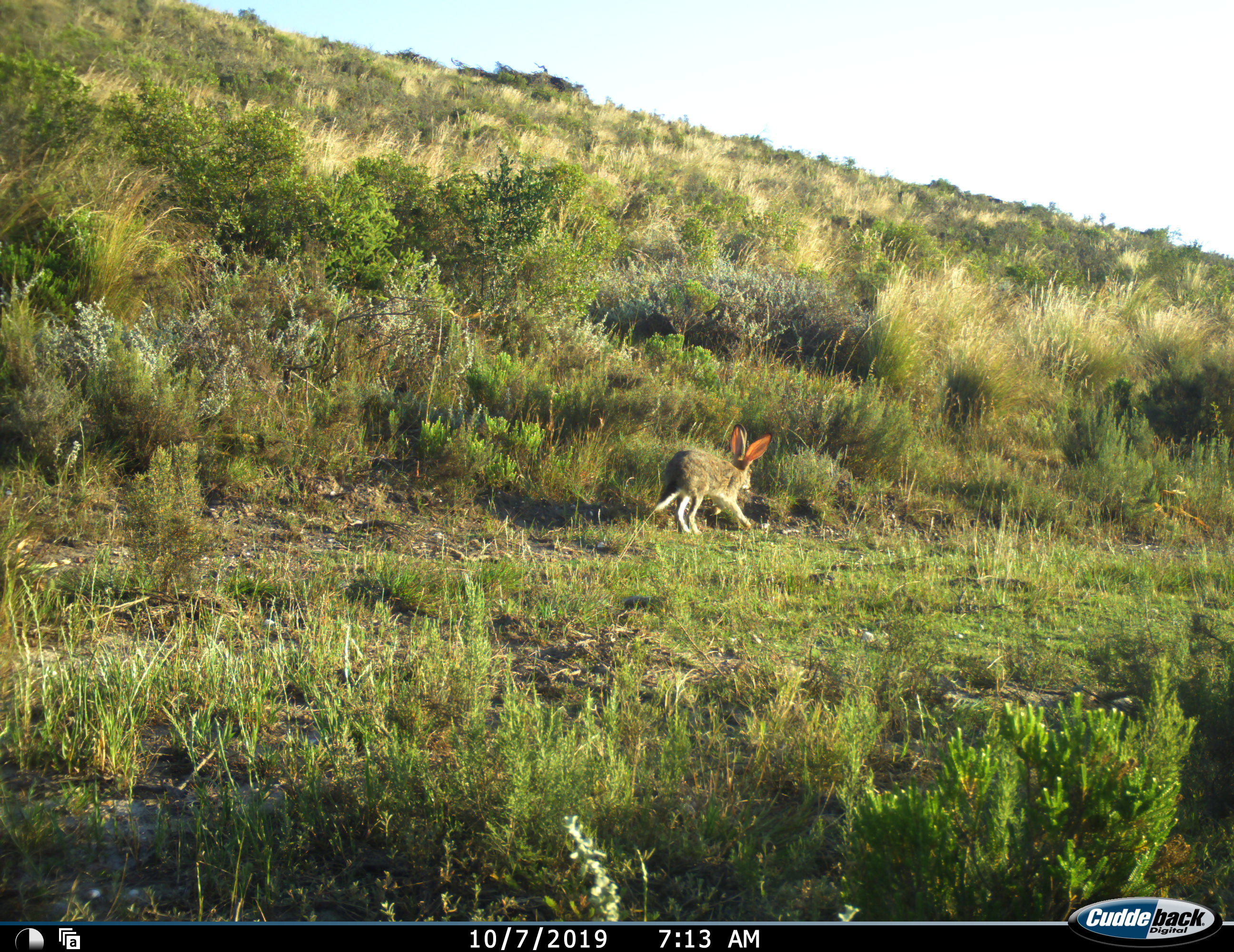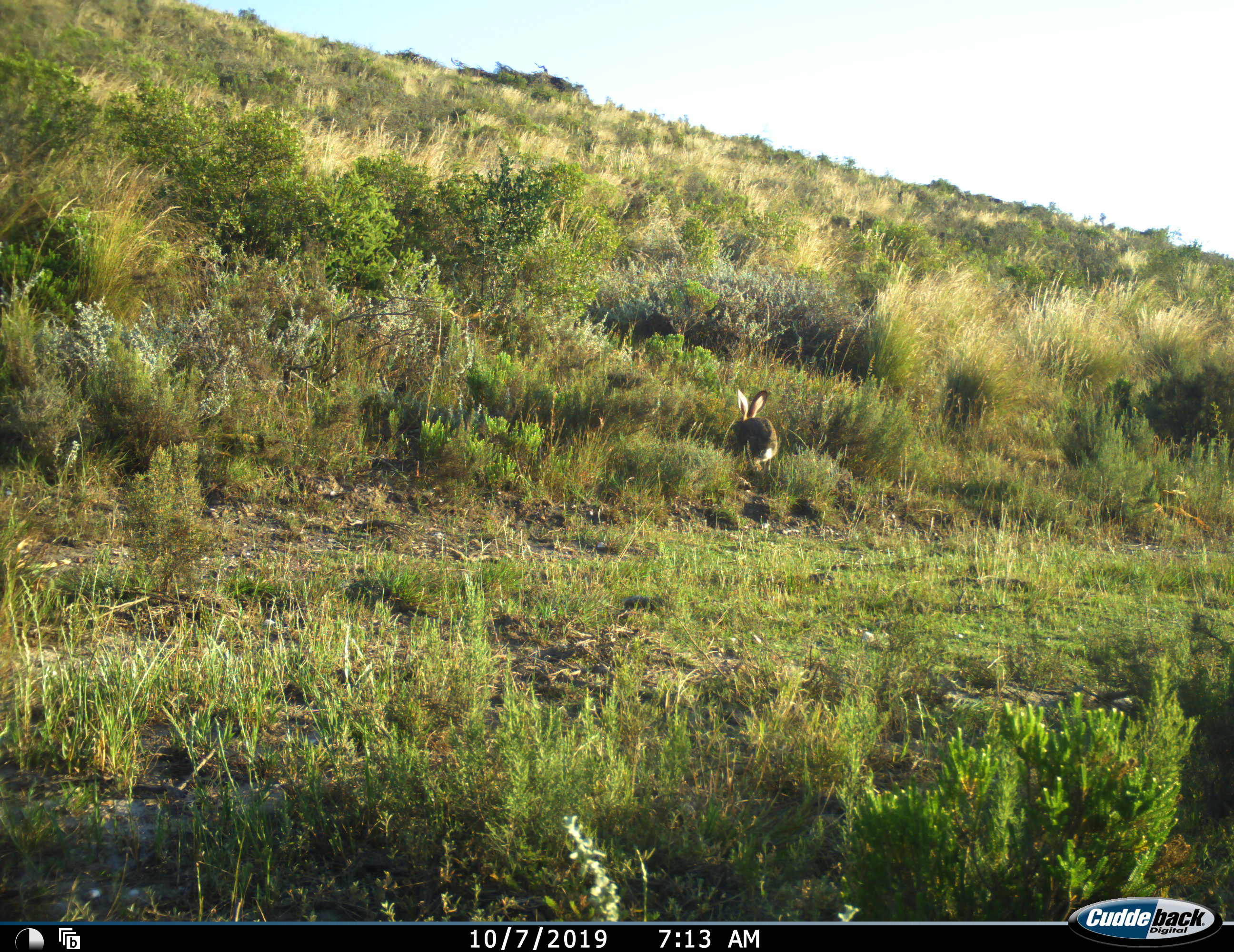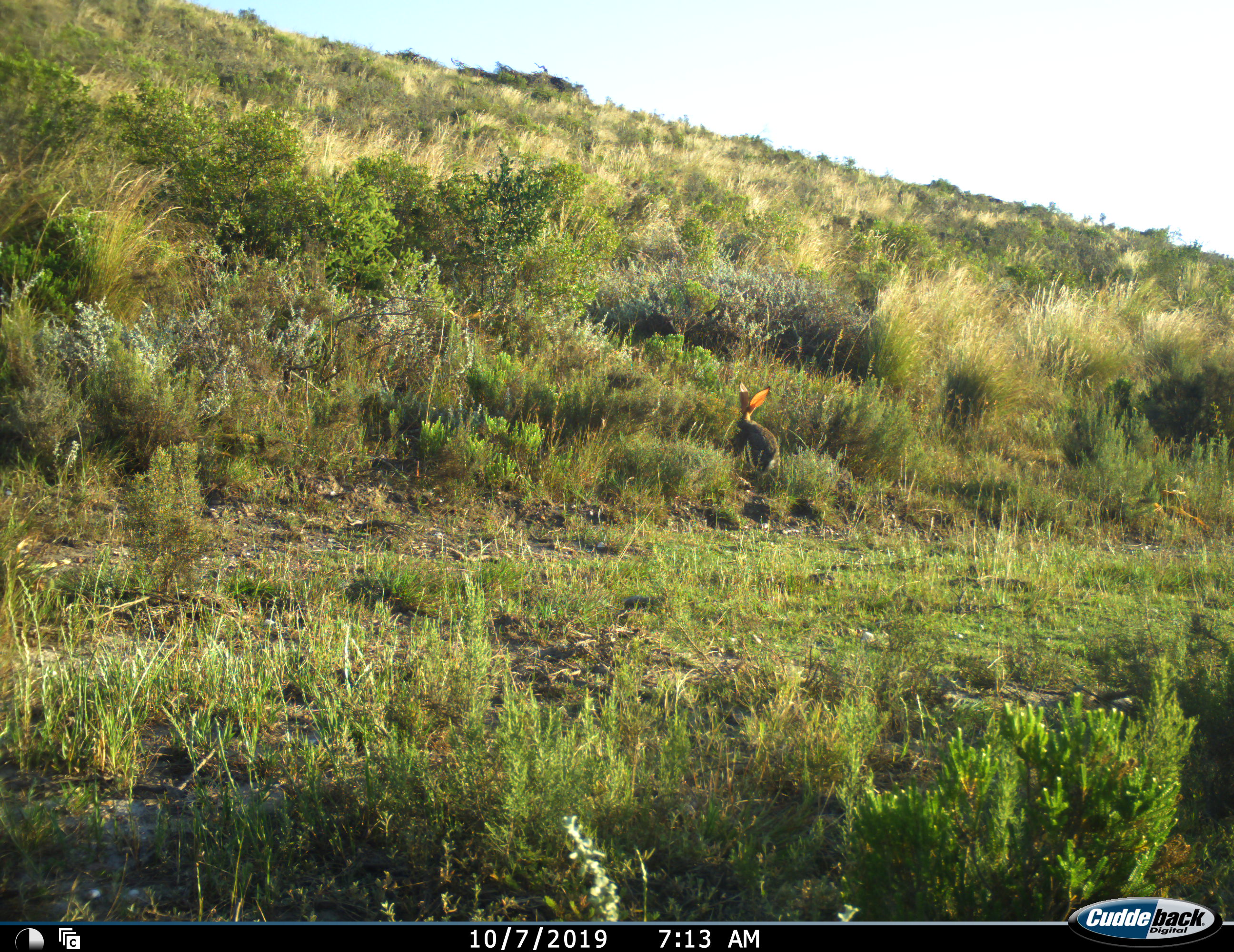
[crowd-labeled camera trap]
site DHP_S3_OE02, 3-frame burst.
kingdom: Animalia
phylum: Chordata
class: Mammalia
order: Lagomorpha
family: Leporidae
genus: Lepus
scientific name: Lepus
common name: hare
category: hareunknown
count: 1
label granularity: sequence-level